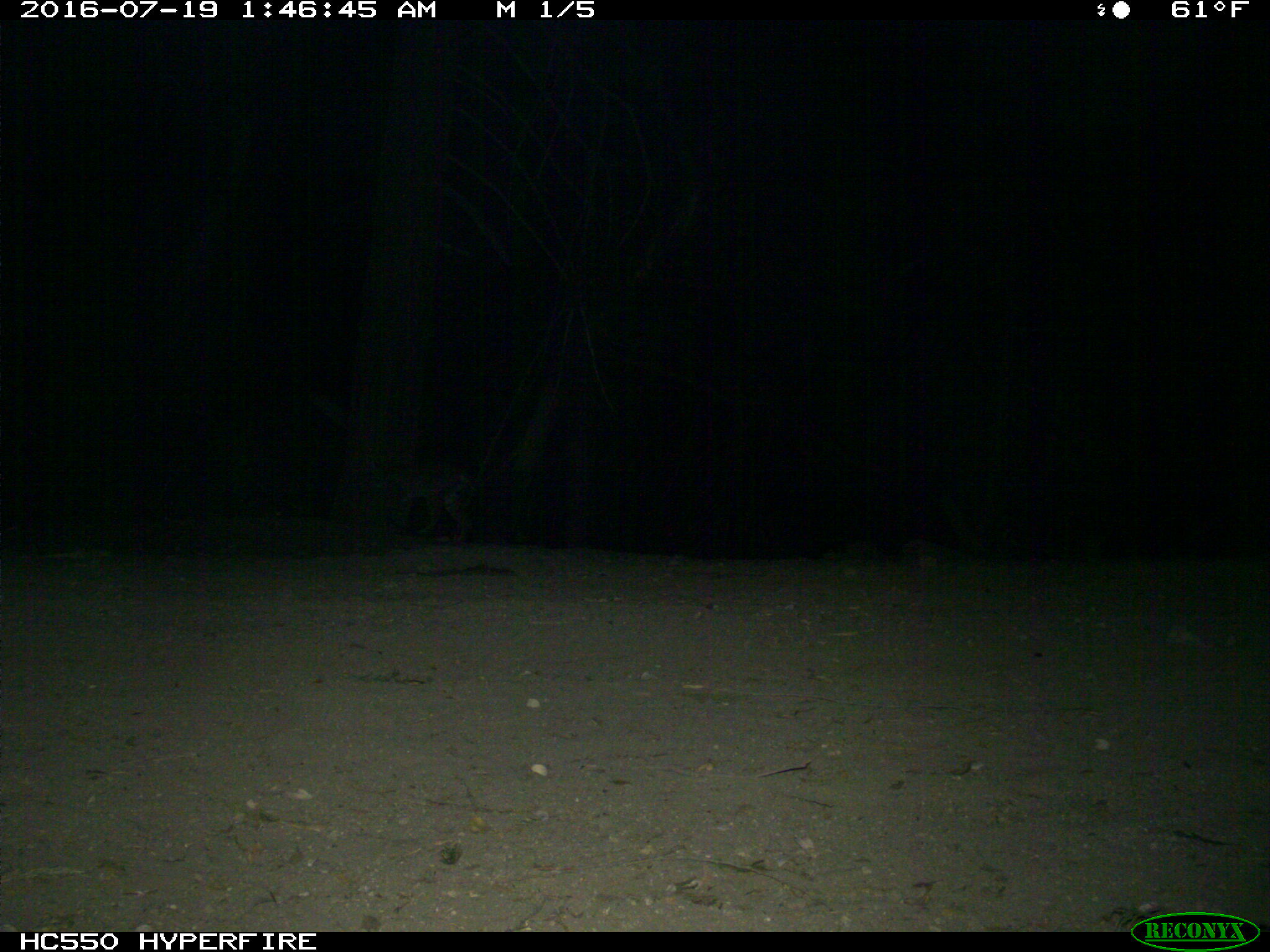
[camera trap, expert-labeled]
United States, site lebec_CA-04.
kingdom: Animalia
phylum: Chordata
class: Mammalia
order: Carnivora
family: Felidae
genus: Lynx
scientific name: Lynx rufus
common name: bobcat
Lynx rufus (bobcat).